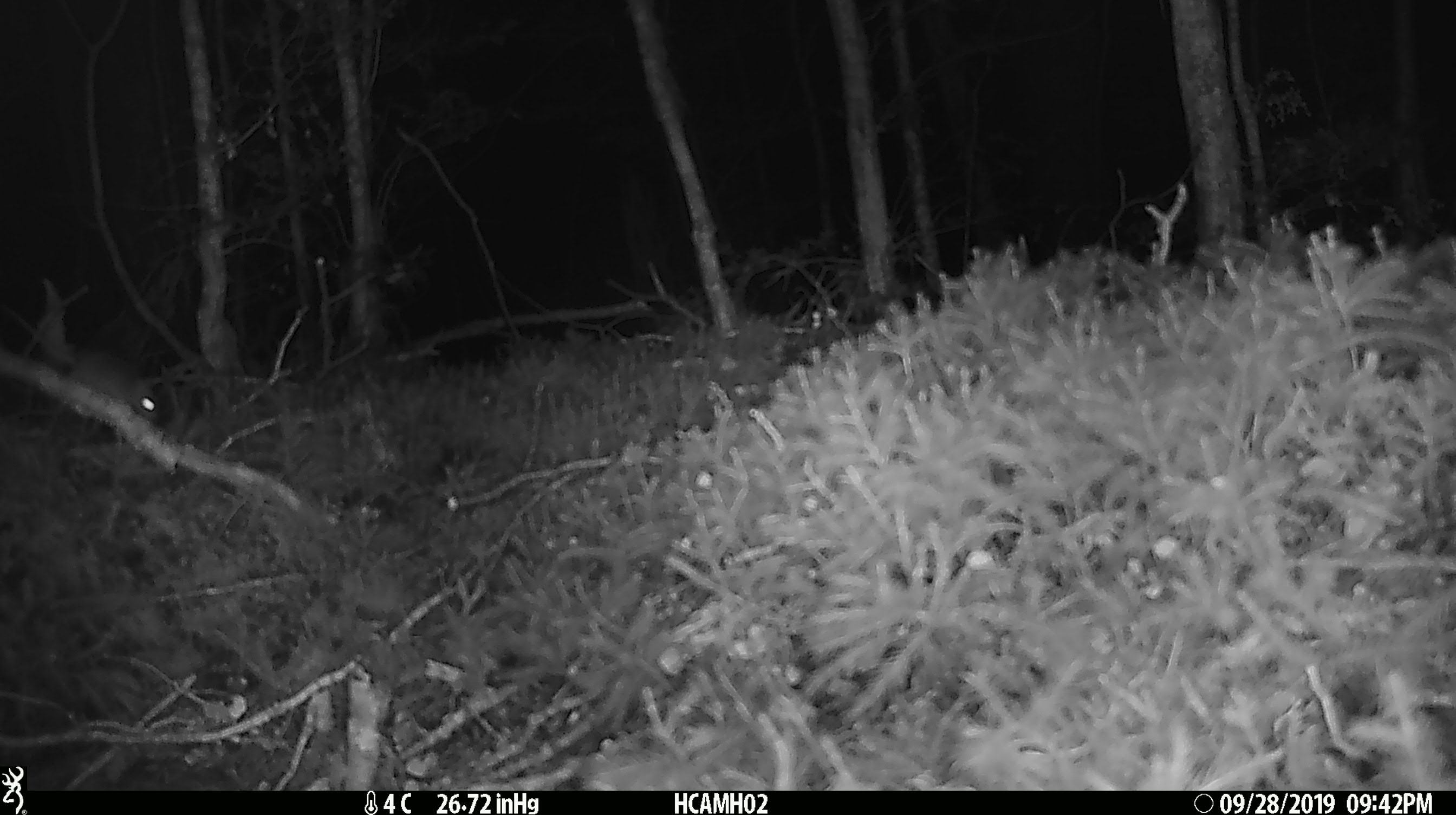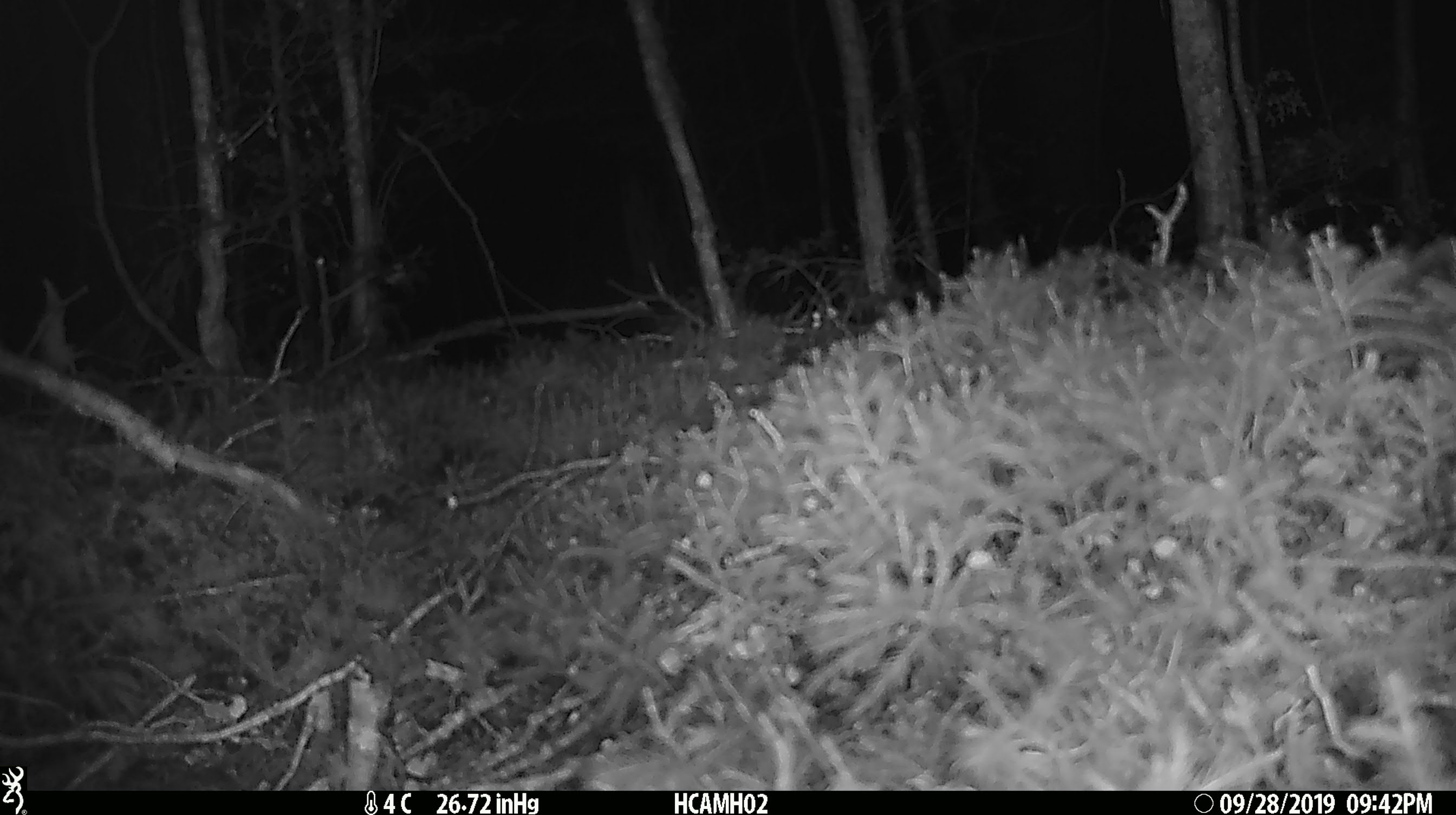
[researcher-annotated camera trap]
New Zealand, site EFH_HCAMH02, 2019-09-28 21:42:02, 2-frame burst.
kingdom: Animalia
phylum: Chordata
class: Mammalia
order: Rodentia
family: Muridae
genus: Mus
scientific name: Mus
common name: mouse